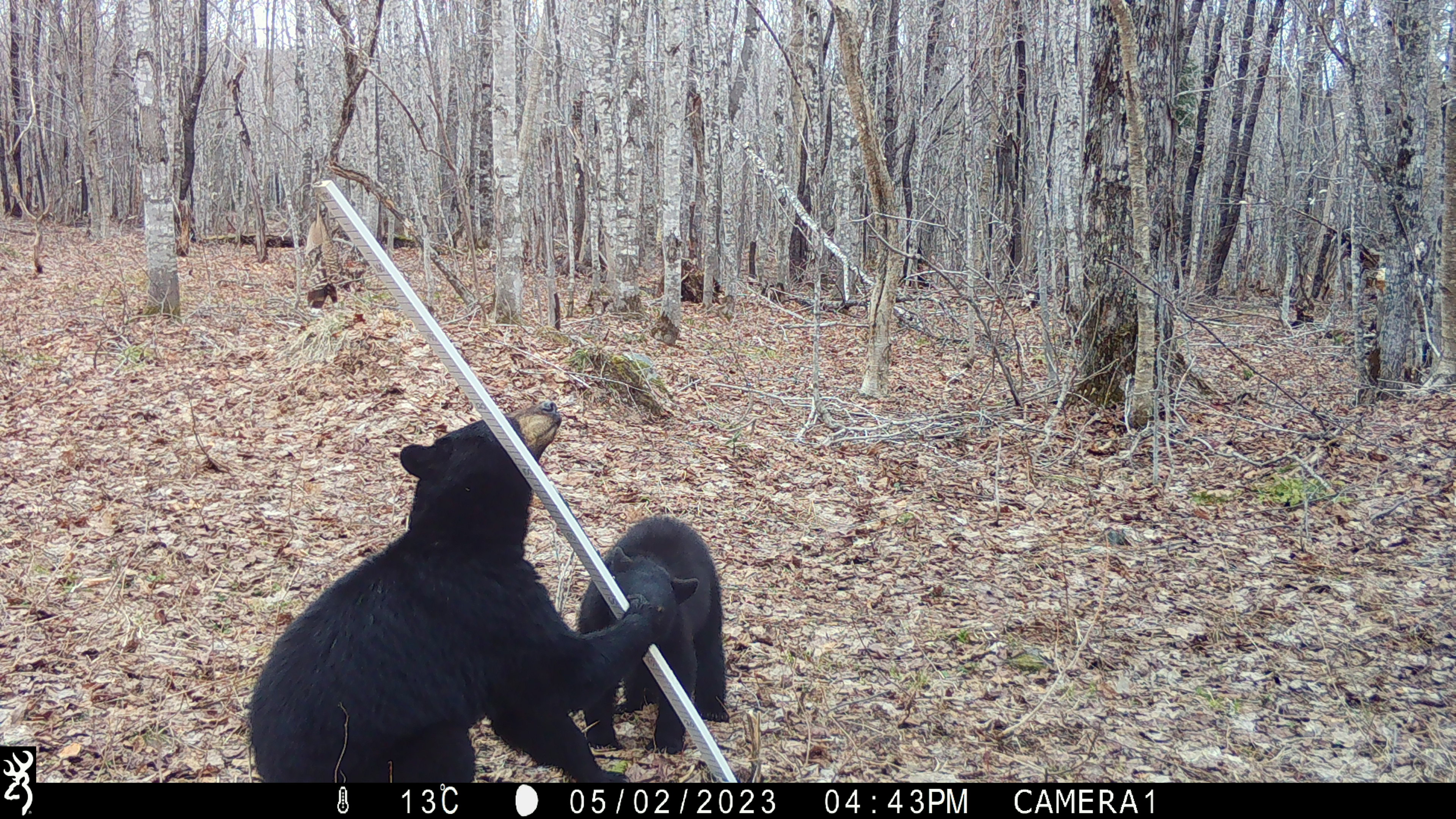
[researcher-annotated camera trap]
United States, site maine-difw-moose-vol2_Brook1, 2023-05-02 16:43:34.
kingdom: Animalia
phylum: Chordata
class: Mammalia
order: Carnivora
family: Ursidae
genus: Ursus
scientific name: Ursus americanus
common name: black bear